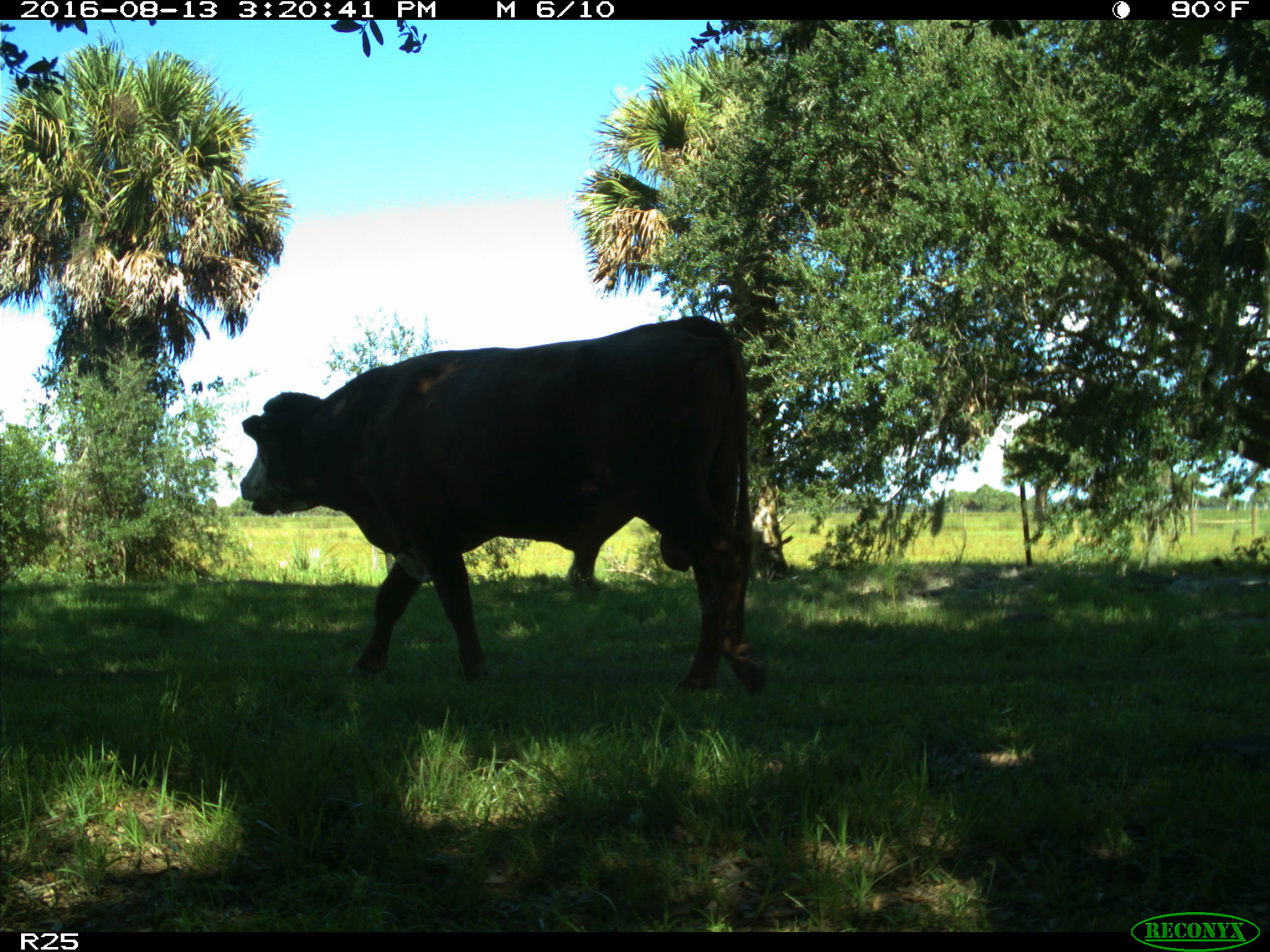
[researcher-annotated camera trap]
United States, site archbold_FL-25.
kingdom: Animalia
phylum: Chordata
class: Mammalia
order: Artiodactyla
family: Bovidae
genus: Bos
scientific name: Bos taurus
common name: domestic cow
Bos taurus (domestic cow).